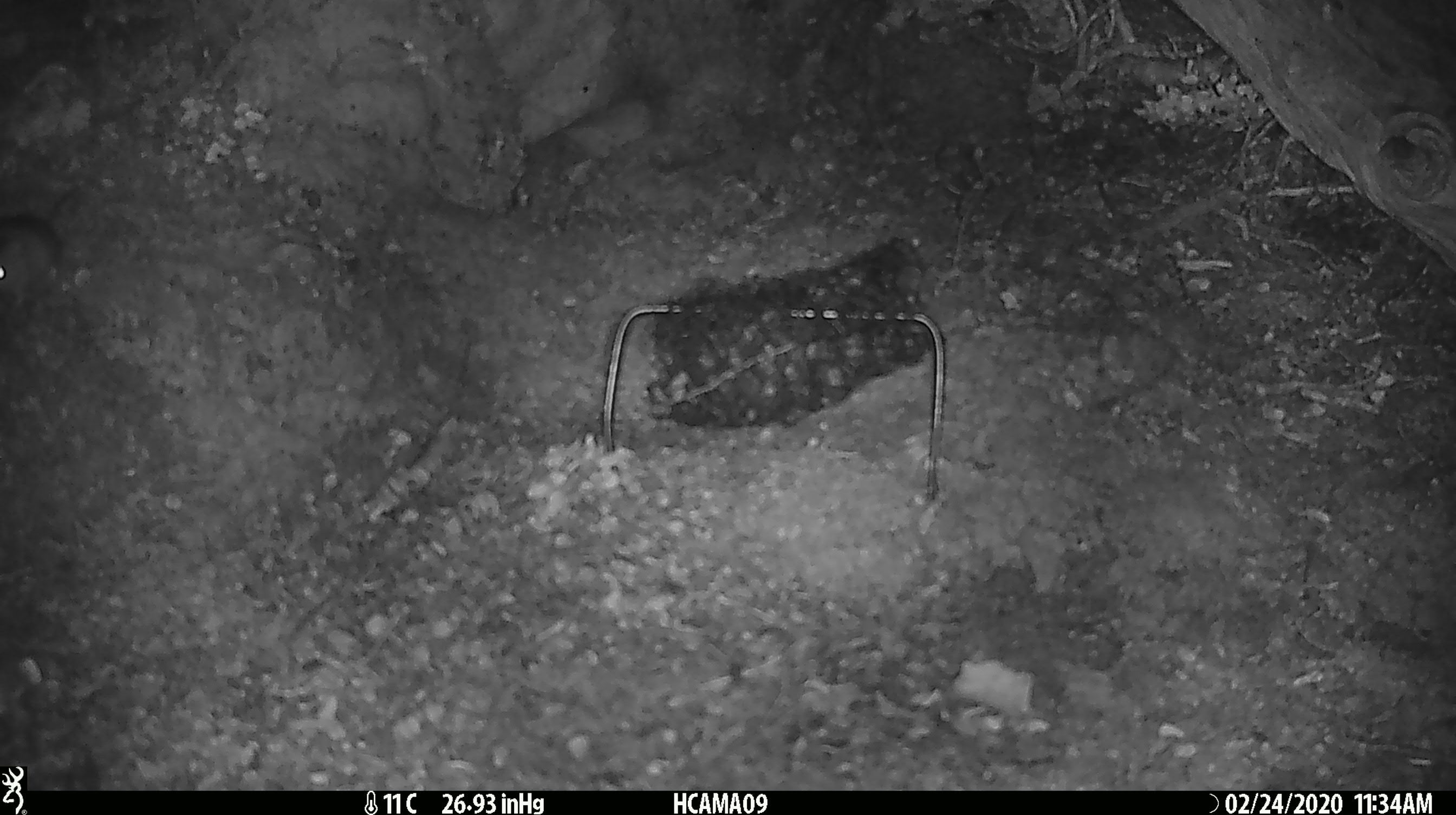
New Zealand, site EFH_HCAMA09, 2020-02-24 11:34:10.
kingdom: Animalia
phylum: Chordata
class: Mammalia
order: Rodentia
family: Muridae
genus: Mus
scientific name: Mus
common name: mouse